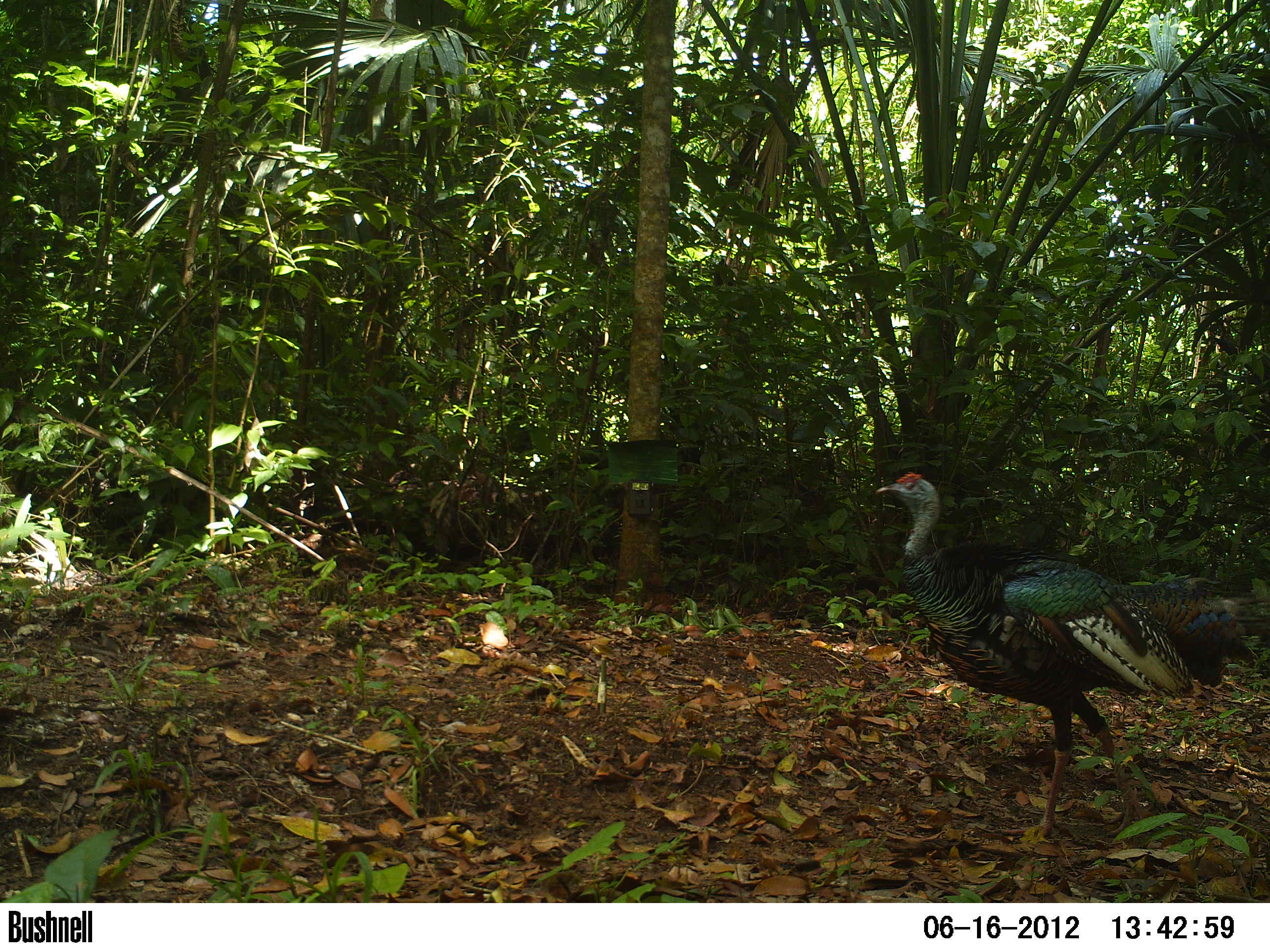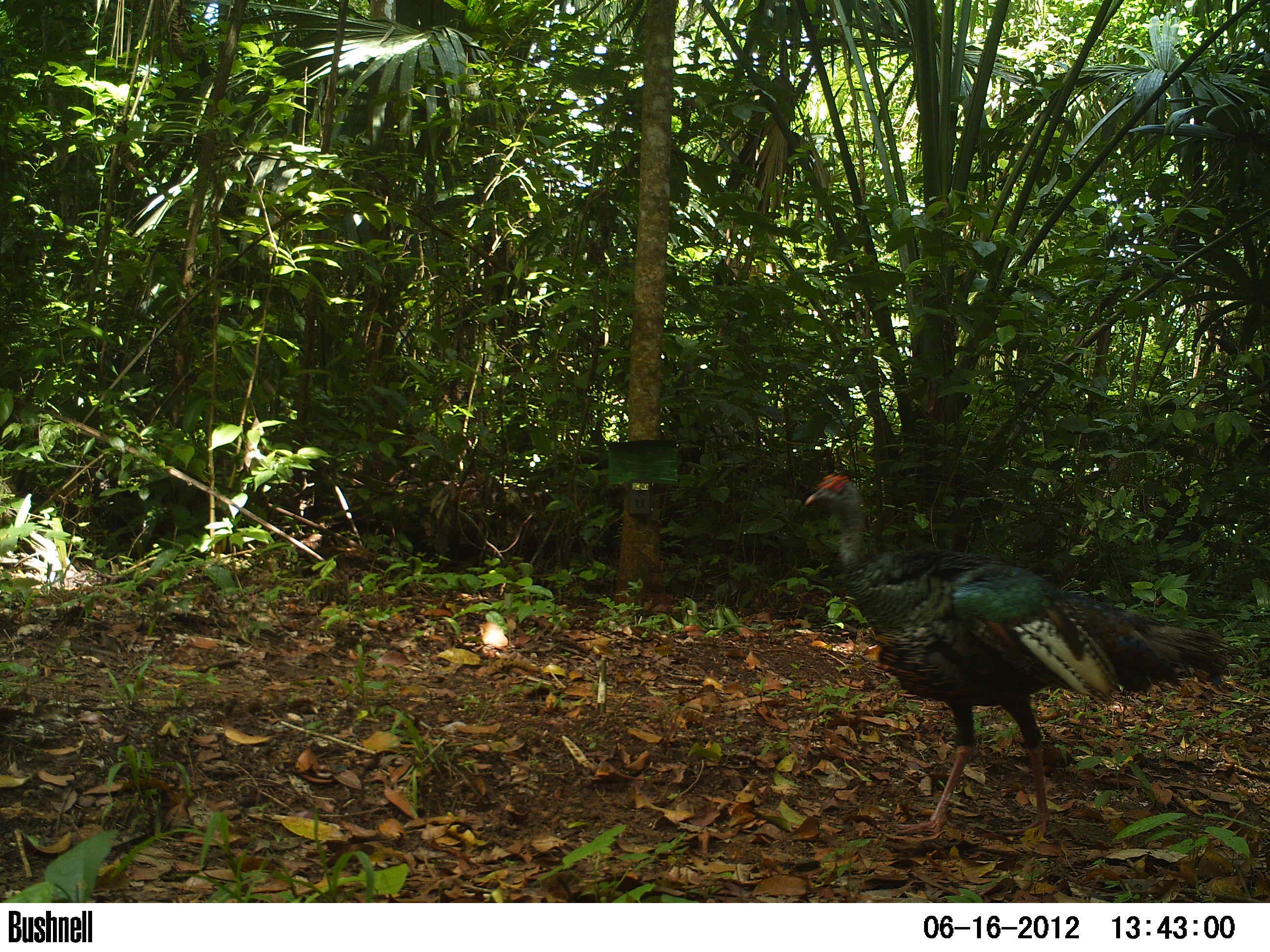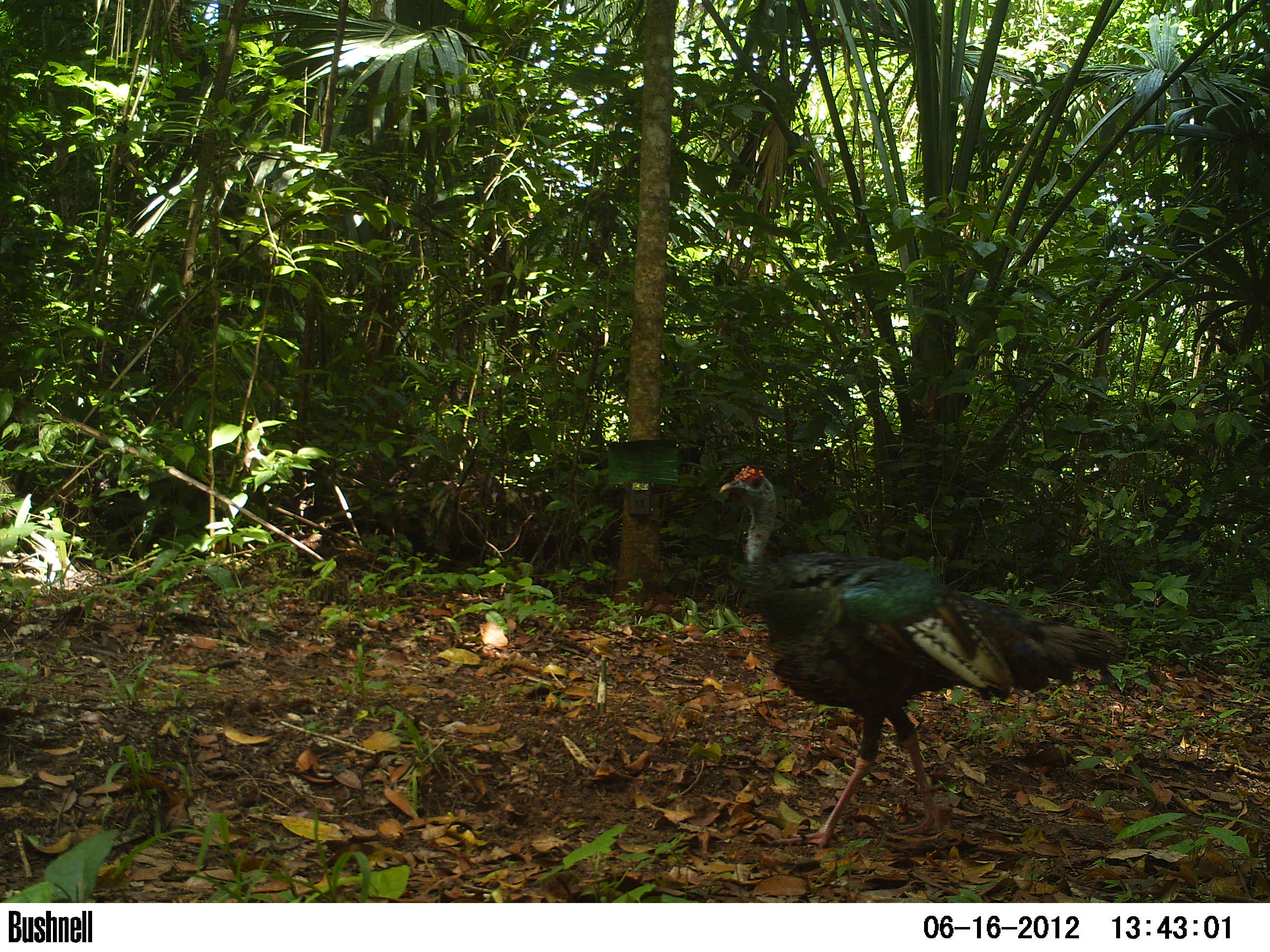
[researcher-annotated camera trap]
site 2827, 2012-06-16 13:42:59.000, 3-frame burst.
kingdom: Animalia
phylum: Chordata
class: Aves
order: Galliformes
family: Phasianidae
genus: Meleagris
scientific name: Meleagris ocellata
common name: ocellated turkey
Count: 1.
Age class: adult.